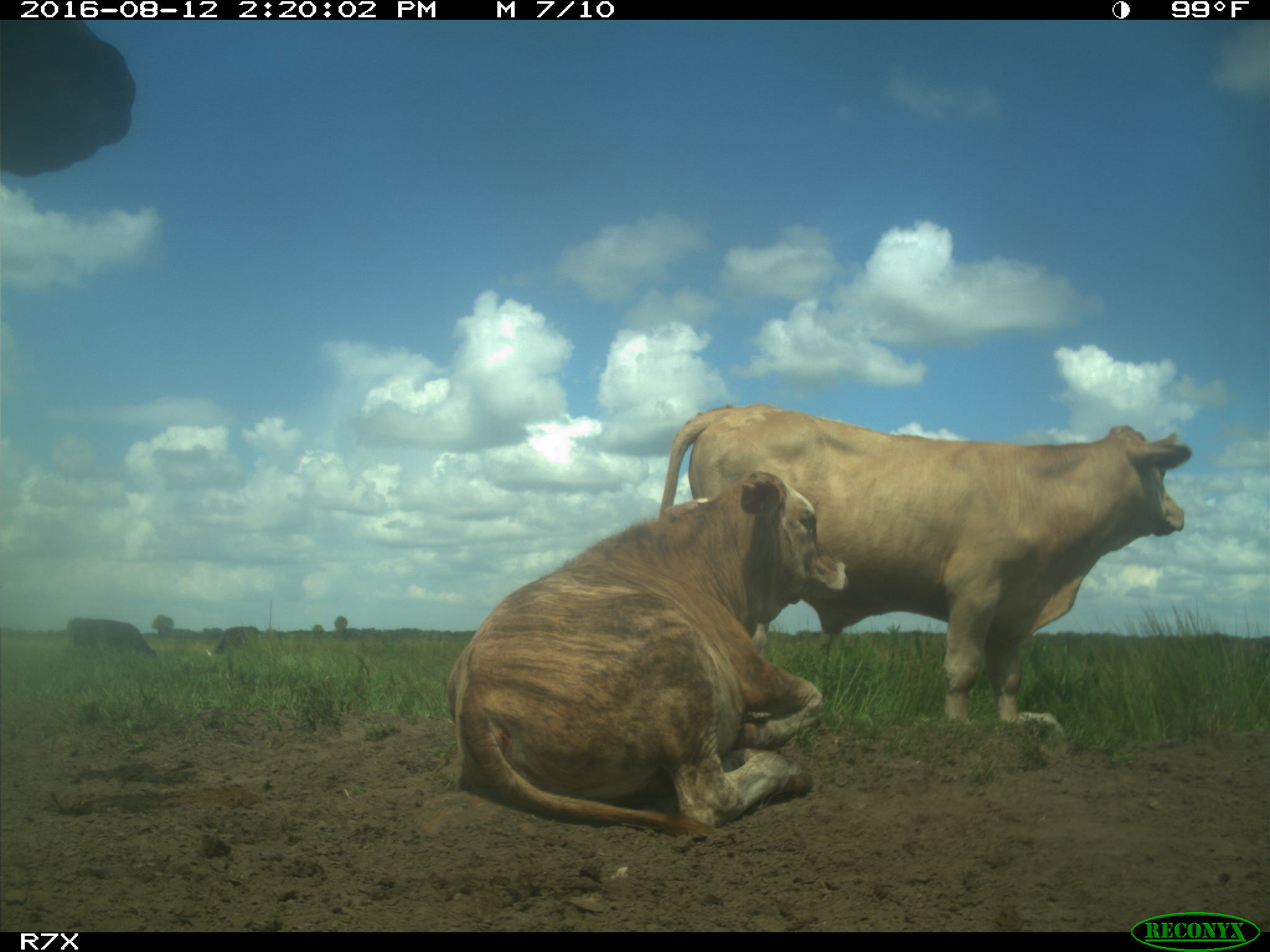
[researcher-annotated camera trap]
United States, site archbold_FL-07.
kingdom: Animalia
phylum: Chordata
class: Mammalia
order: Artiodactyla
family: Bovidae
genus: Bos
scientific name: Bos taurus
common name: domestic cow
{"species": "Bos taurus (domestic cow)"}